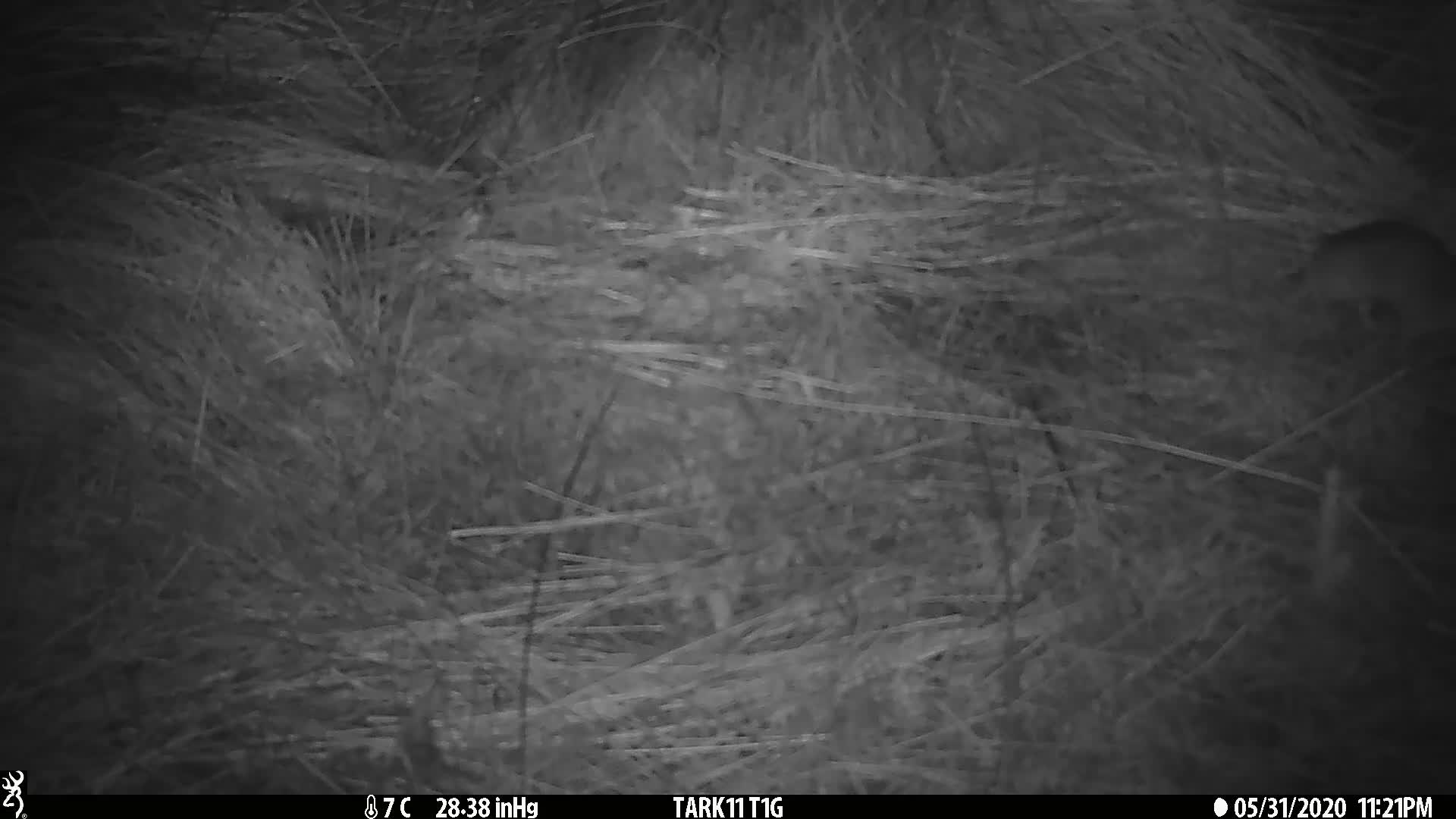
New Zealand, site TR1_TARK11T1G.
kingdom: Animalia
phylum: Chordata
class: Mammalia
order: Rodentia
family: Muridae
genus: Rattus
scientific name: Rattus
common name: rat